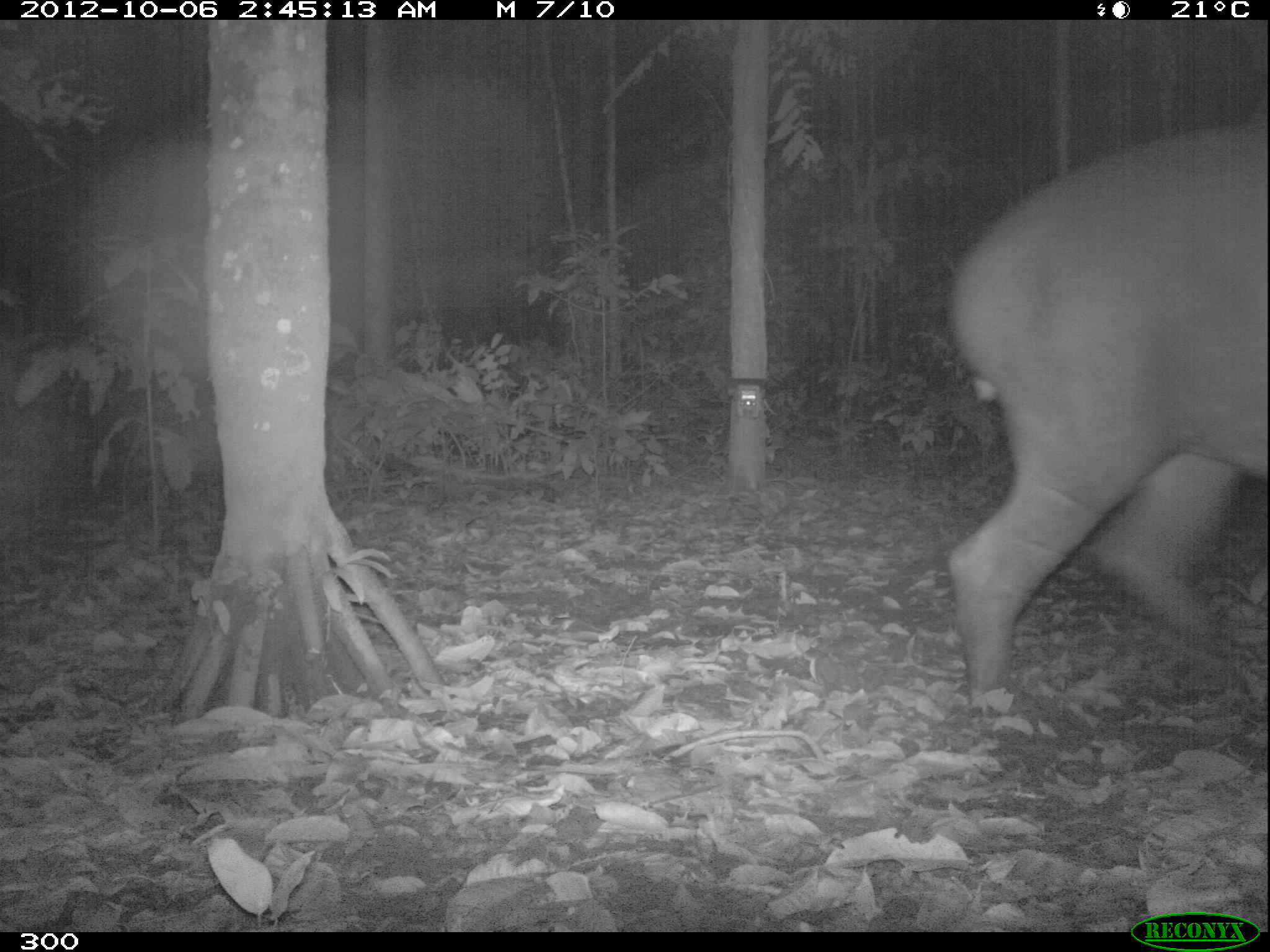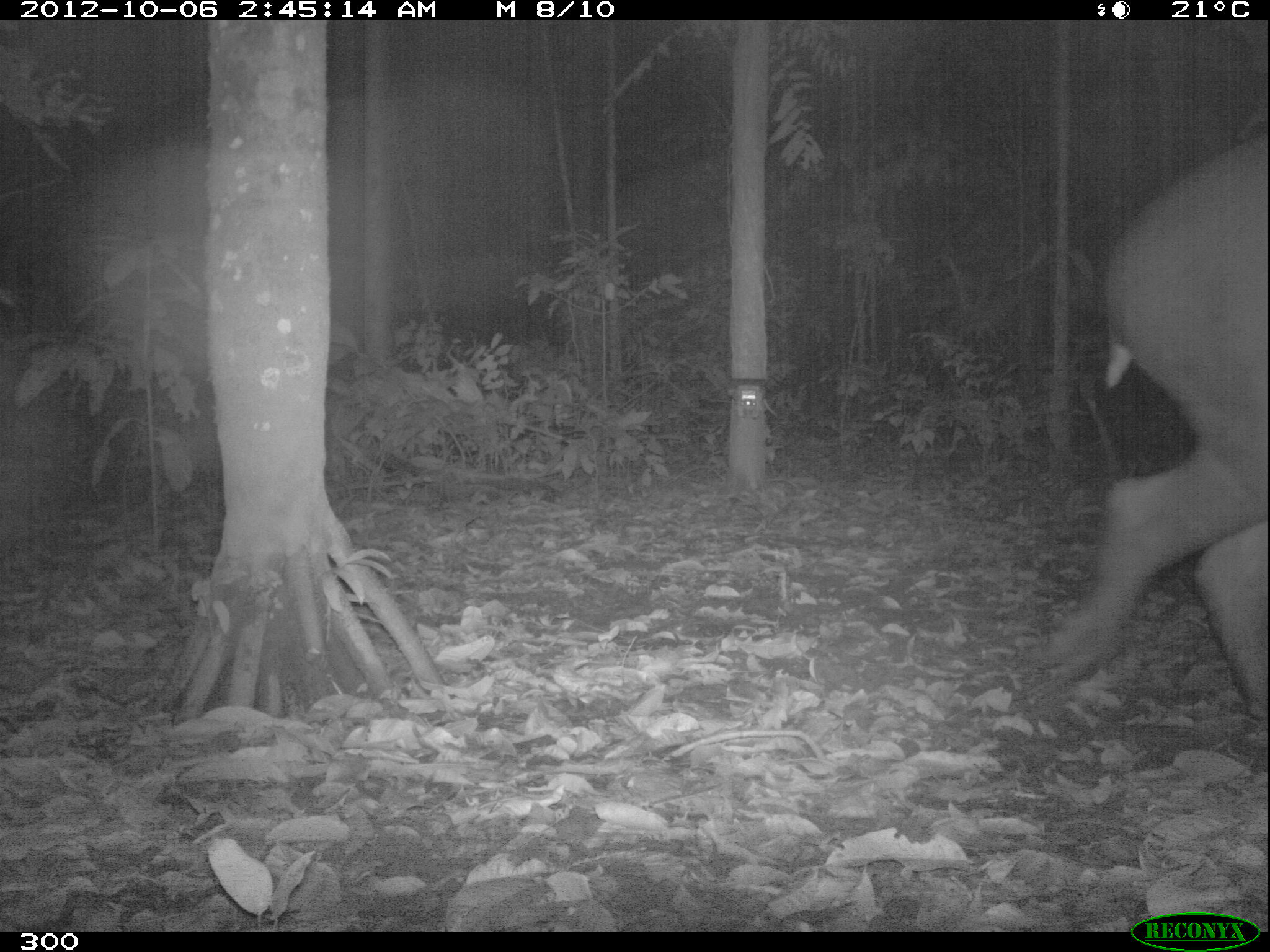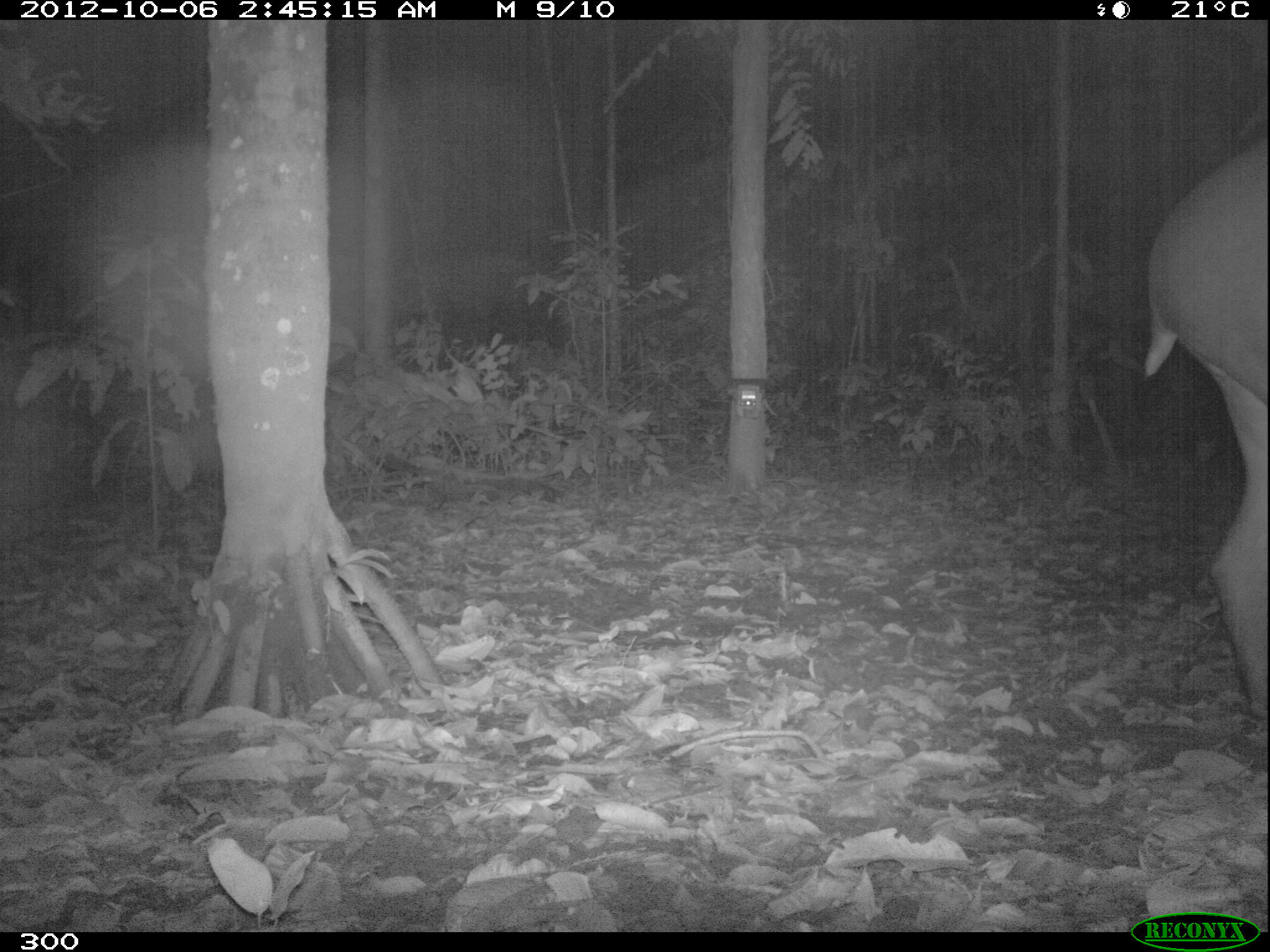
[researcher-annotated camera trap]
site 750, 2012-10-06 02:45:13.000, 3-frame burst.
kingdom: Animalia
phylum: Chordata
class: Mammalia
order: Perissodactyla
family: Tapiridae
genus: Tapirus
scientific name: Tapirus terrestris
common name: south american tapir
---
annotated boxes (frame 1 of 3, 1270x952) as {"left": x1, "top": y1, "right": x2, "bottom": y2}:
tapirus terrestris: {"left": 943, "top": 119, "right": 1270, "bottom": 698}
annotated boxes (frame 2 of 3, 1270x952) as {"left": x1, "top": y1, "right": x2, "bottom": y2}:
tapirus terrestris: {"left": 1043, "top": 135, "right": 1267, "bottom": 717}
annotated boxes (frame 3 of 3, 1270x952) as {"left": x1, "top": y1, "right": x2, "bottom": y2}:
tapirus terrestris: {"left": 1141, "top": 131, "right": 1269, "bottom": 713}